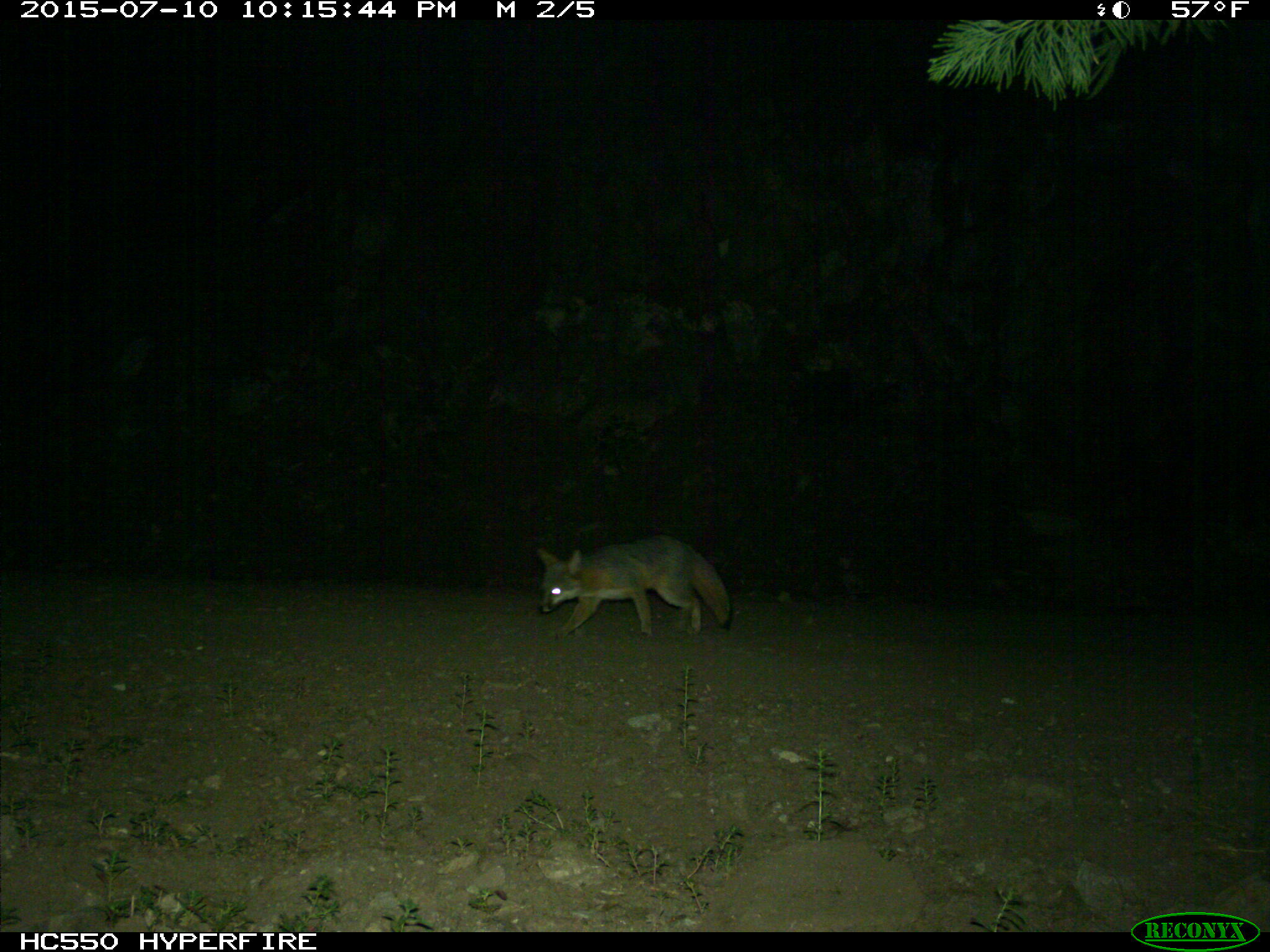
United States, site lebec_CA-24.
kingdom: Animalia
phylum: Chordata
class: Mammalia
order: Carnivora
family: Canidae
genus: Urocyon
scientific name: Urocyon cinereoargenteus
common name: gray fox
Urocyon cinereoargenteus (gray fox).